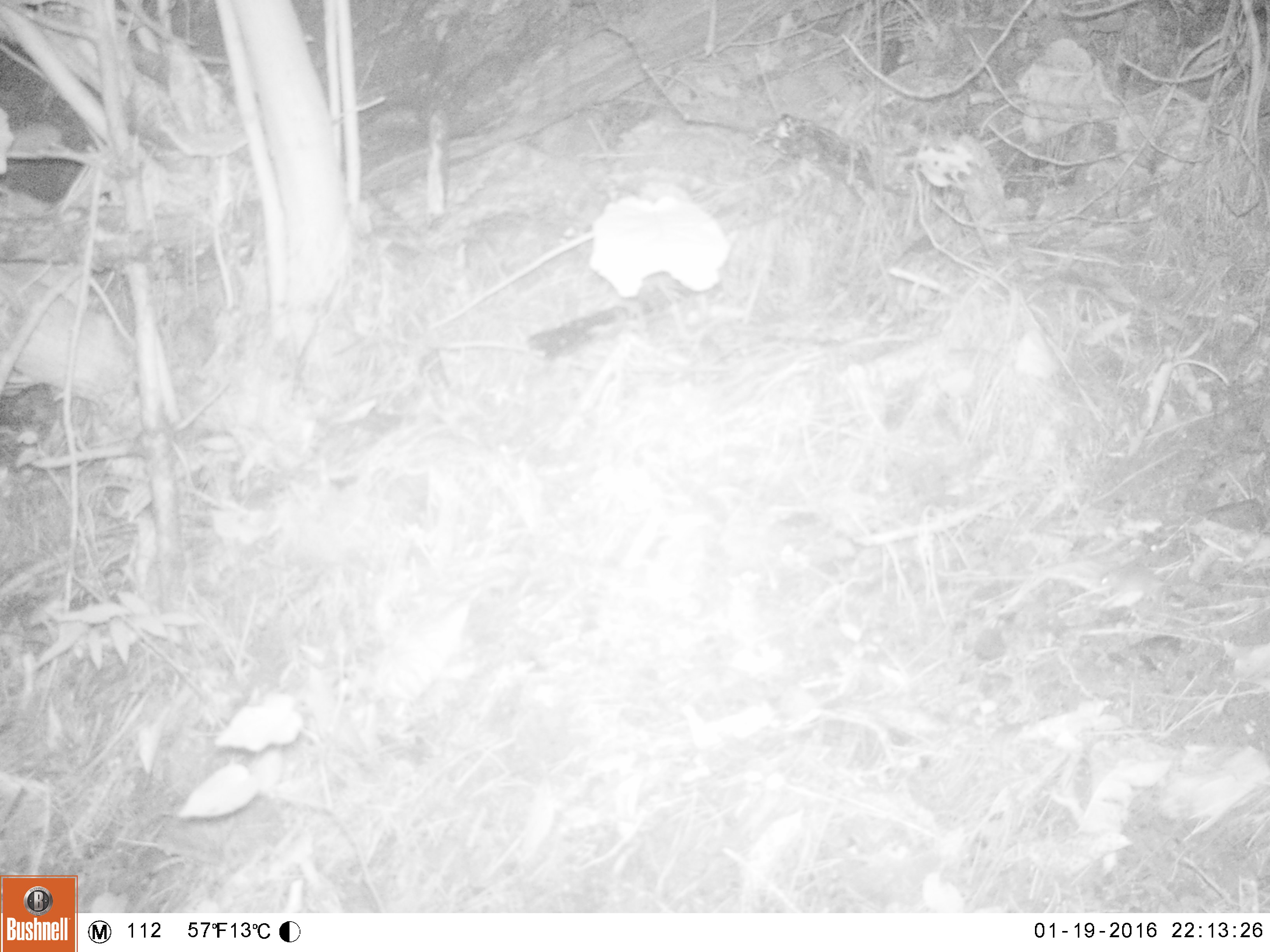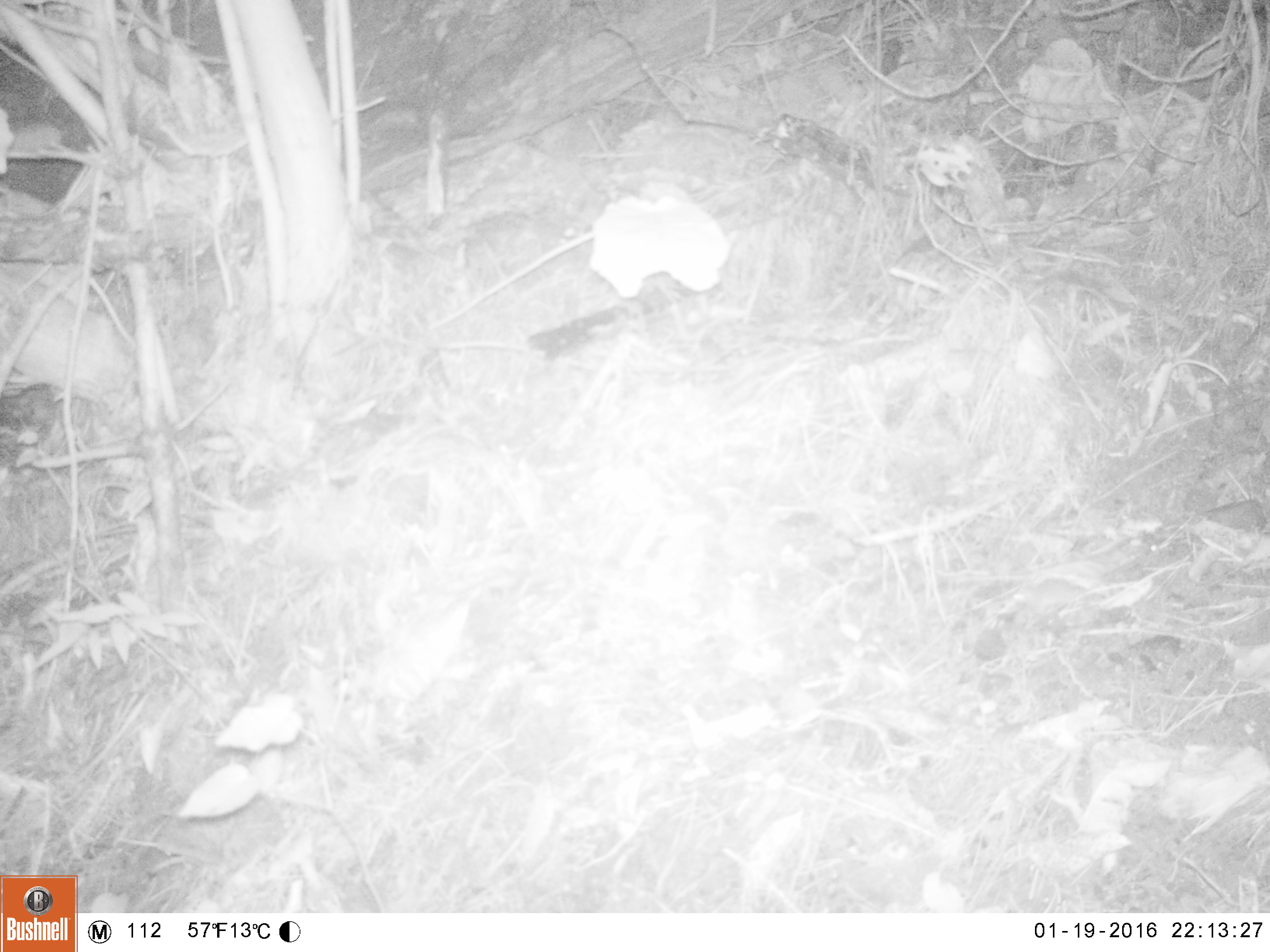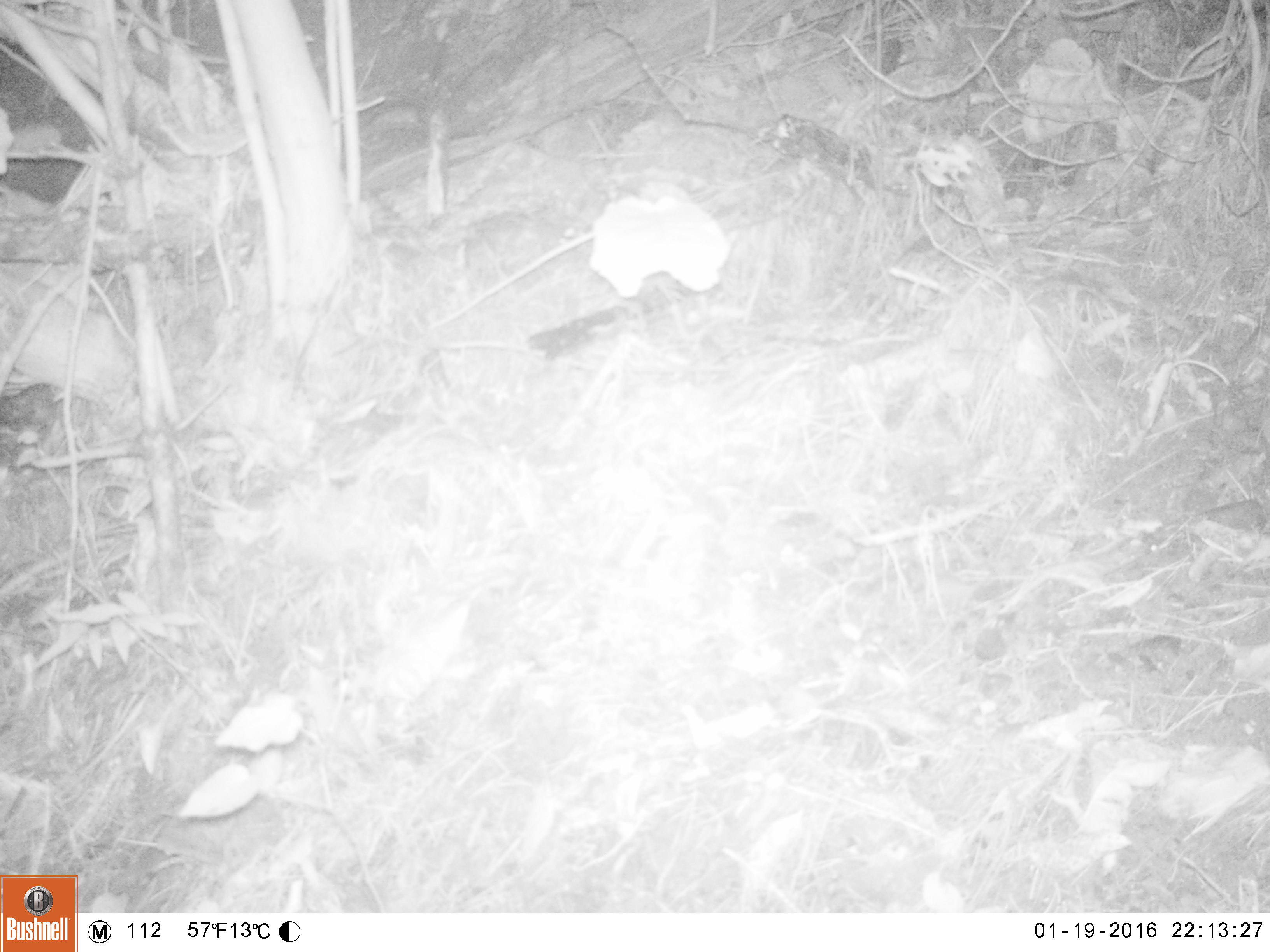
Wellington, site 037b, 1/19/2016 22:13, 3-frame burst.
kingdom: Animalia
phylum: Chordata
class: Mammalia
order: Rodentia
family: Muridae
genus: Mus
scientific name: Mus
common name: mouse